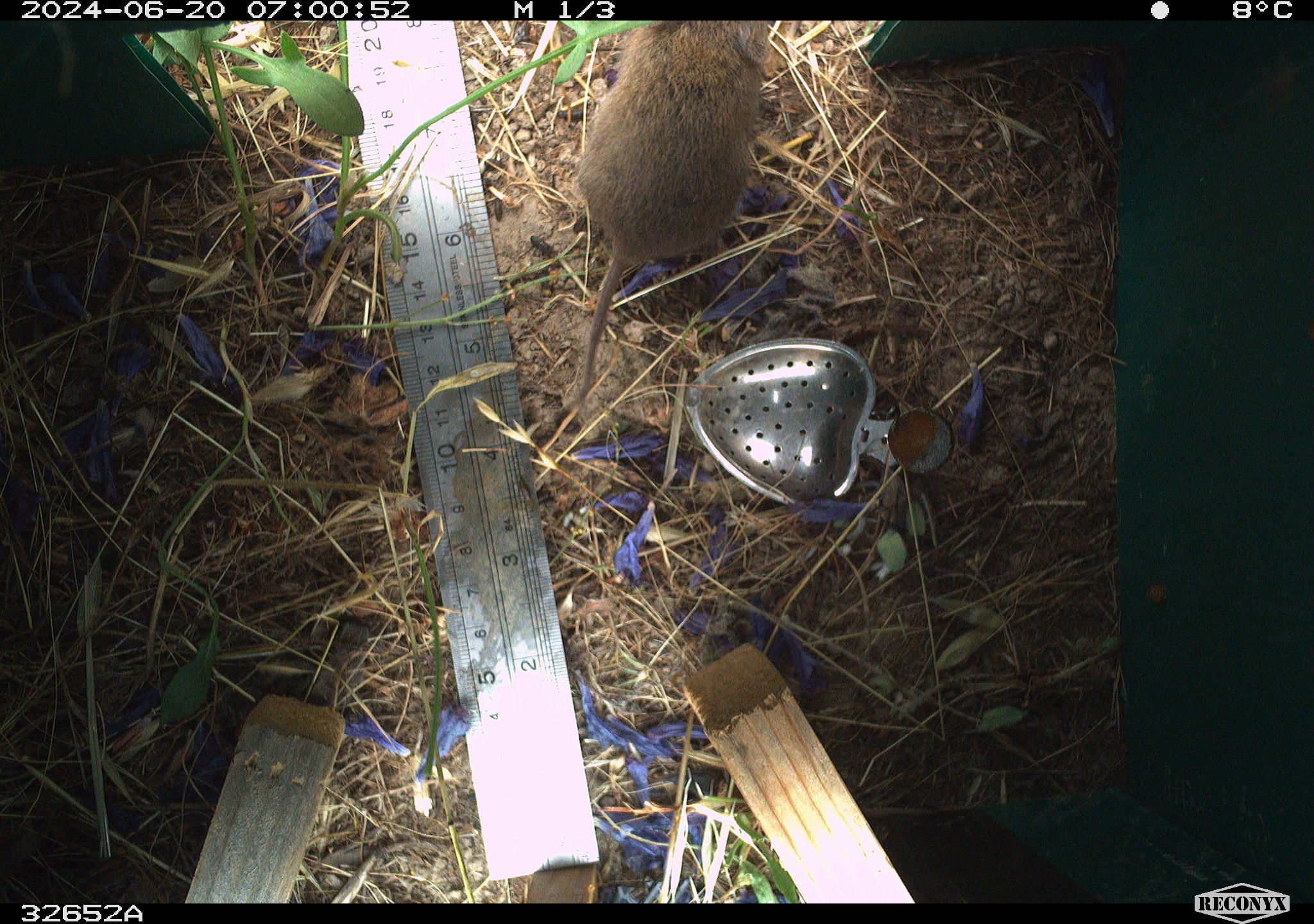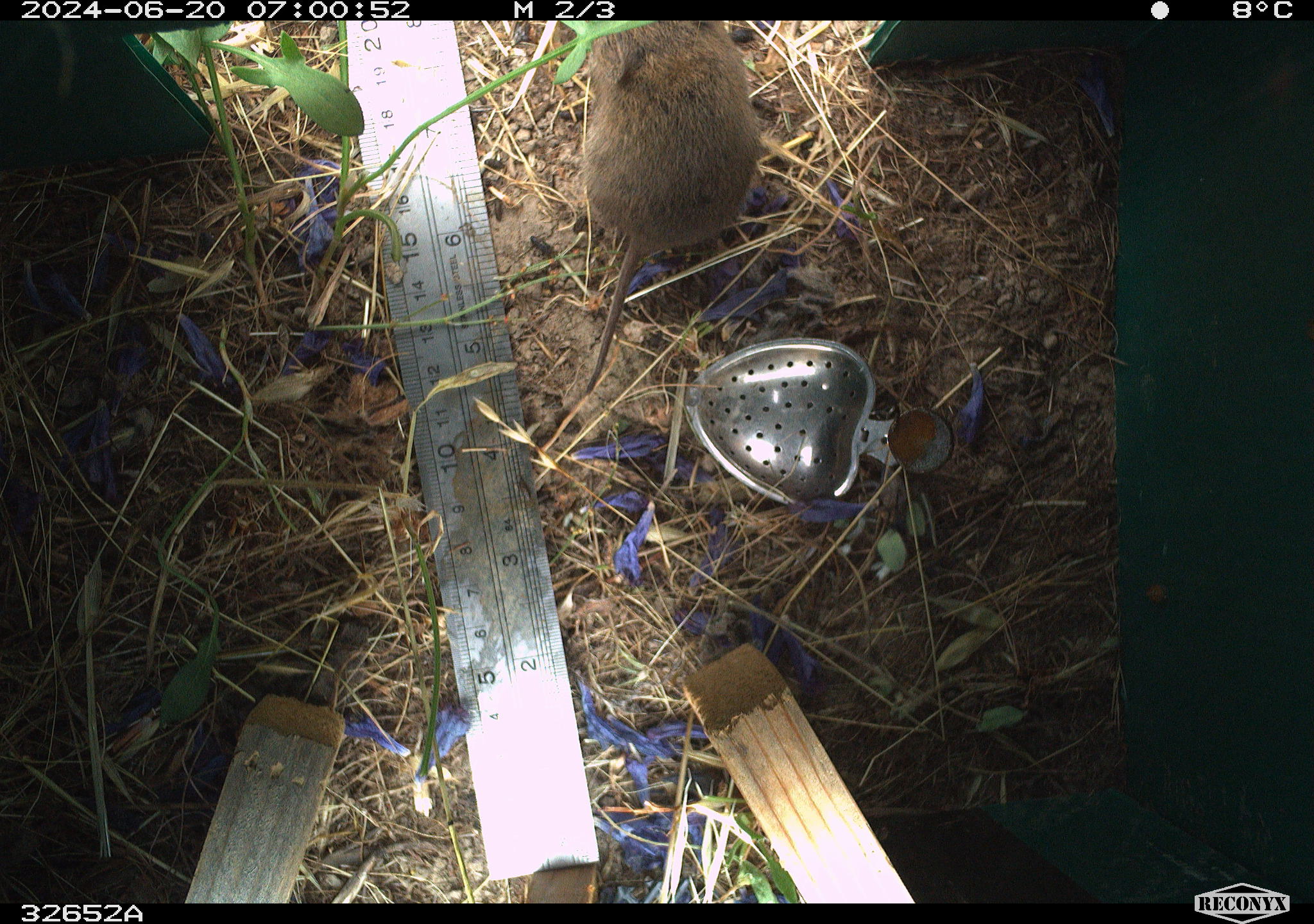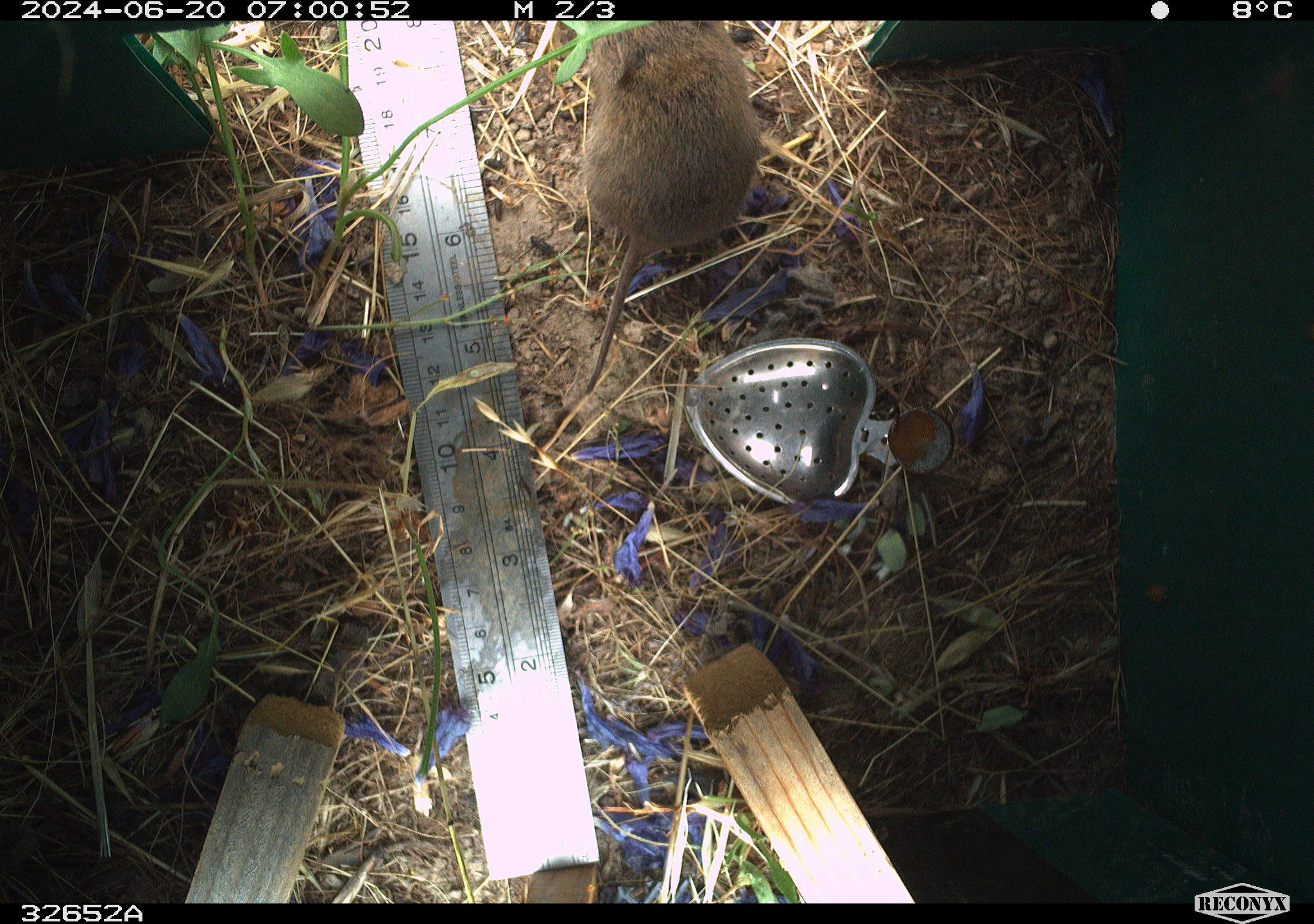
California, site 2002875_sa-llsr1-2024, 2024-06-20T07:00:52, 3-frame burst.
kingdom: Animalia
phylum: Chordata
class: Mammalia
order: Rodentia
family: Cricetidae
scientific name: Arvicolinae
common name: voles, lemmings, and muskrats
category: arvicolinae subfamily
Arvicolinae subfamily (voles, lemmings, and muskrats) (Arvicolinae).